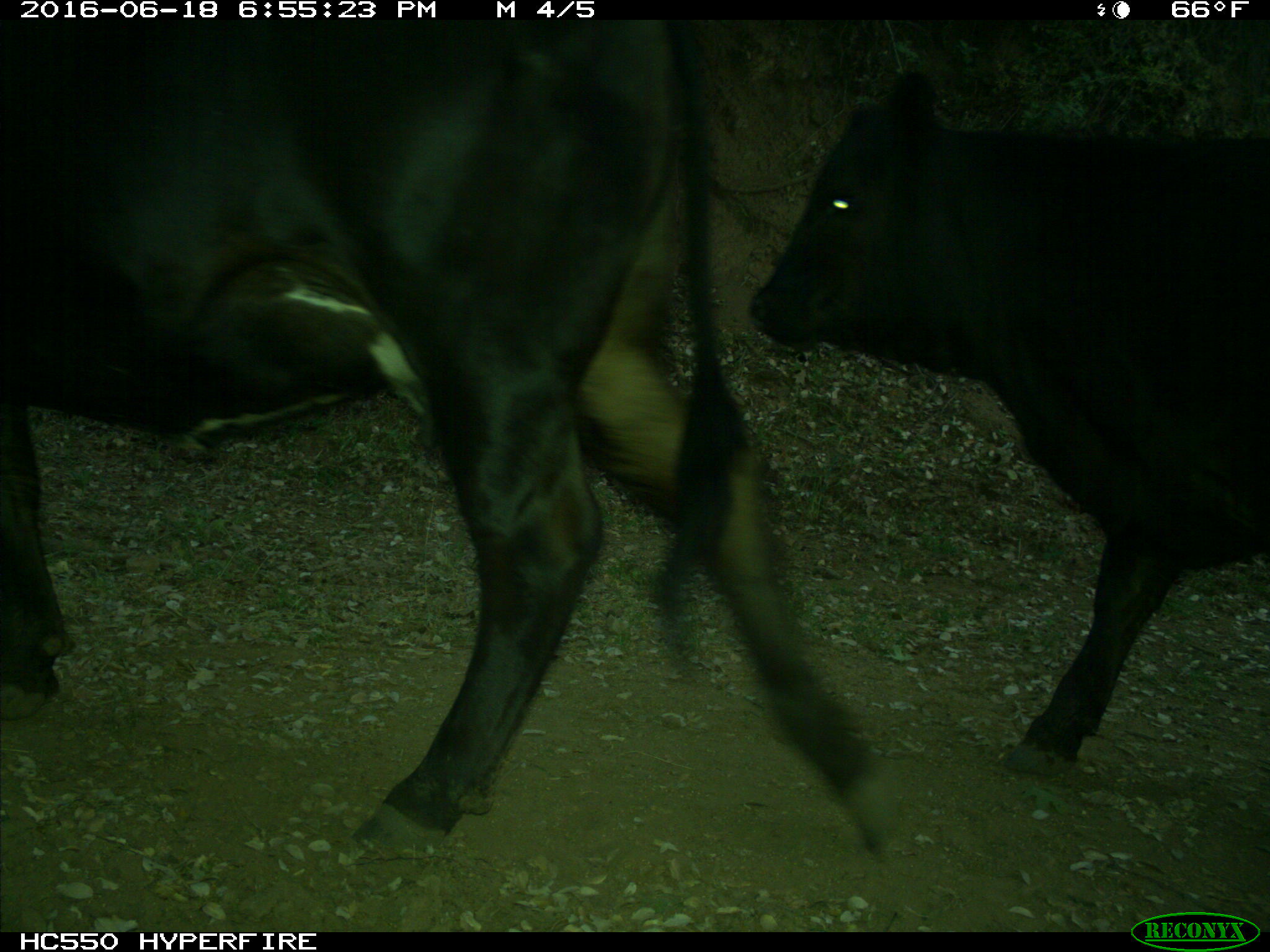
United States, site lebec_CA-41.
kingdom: Animalia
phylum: Chordata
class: Mammalia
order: Artiodactyla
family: Bovidae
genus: Bos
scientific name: Bos taurus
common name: domestic cow